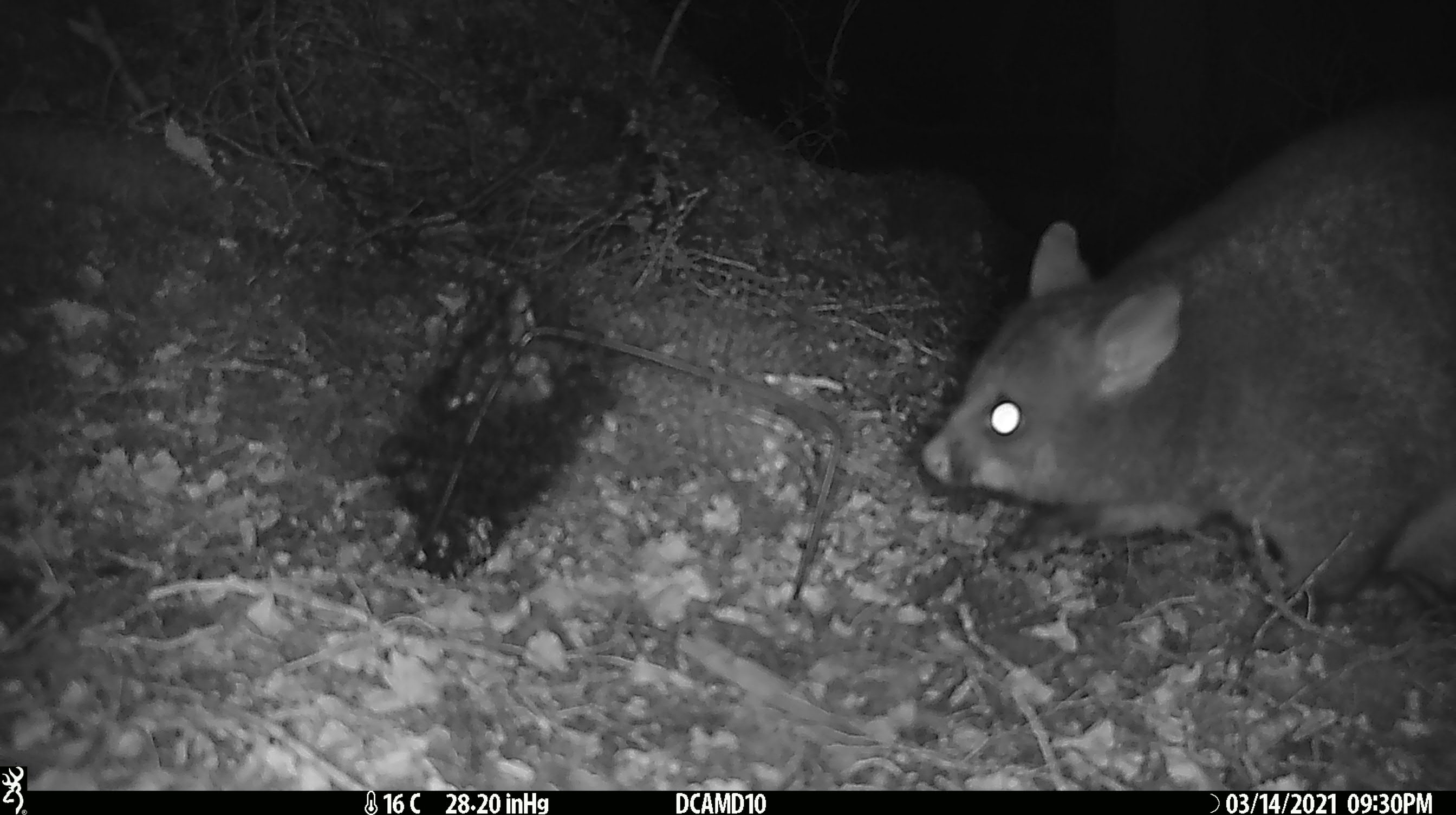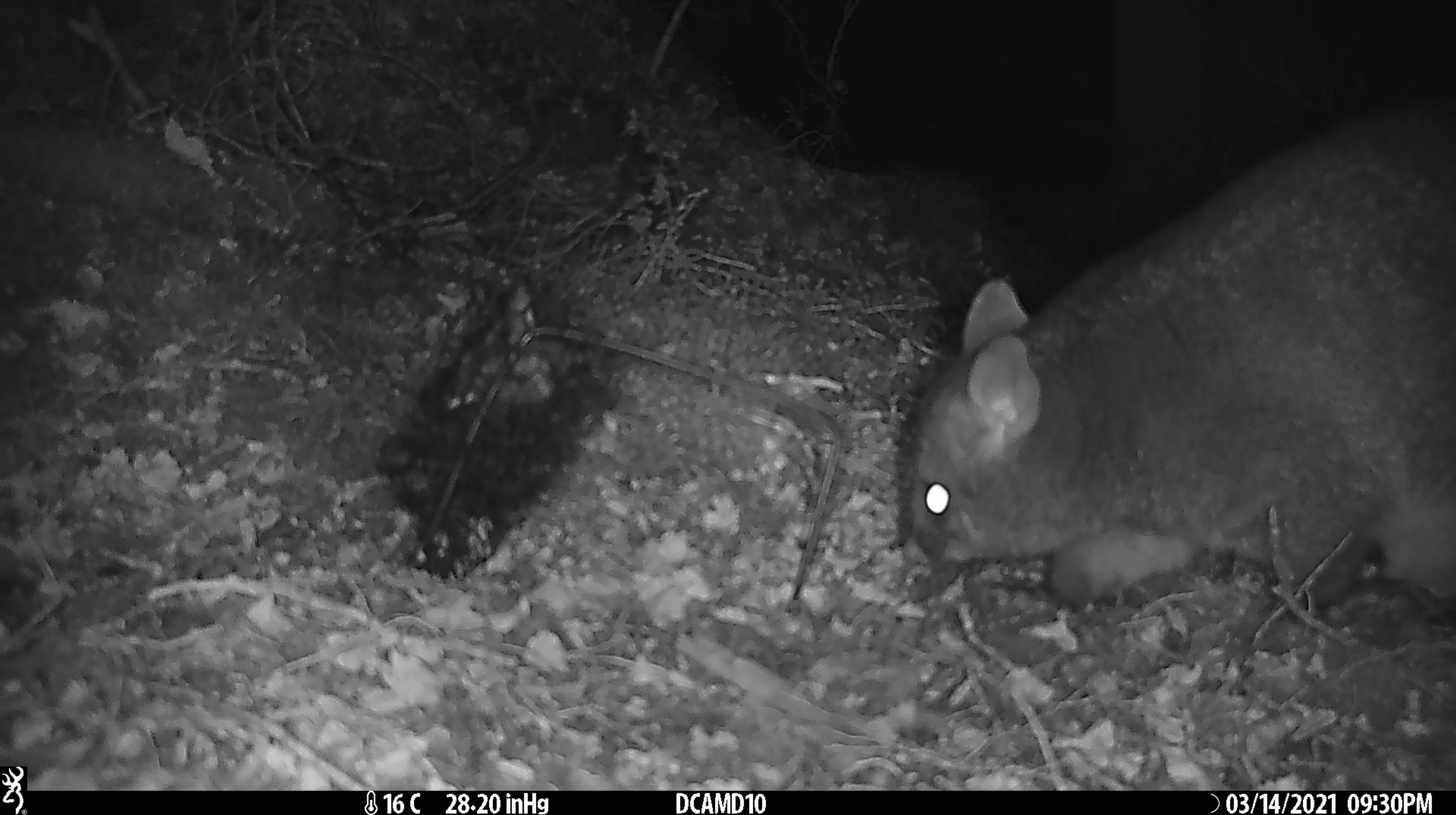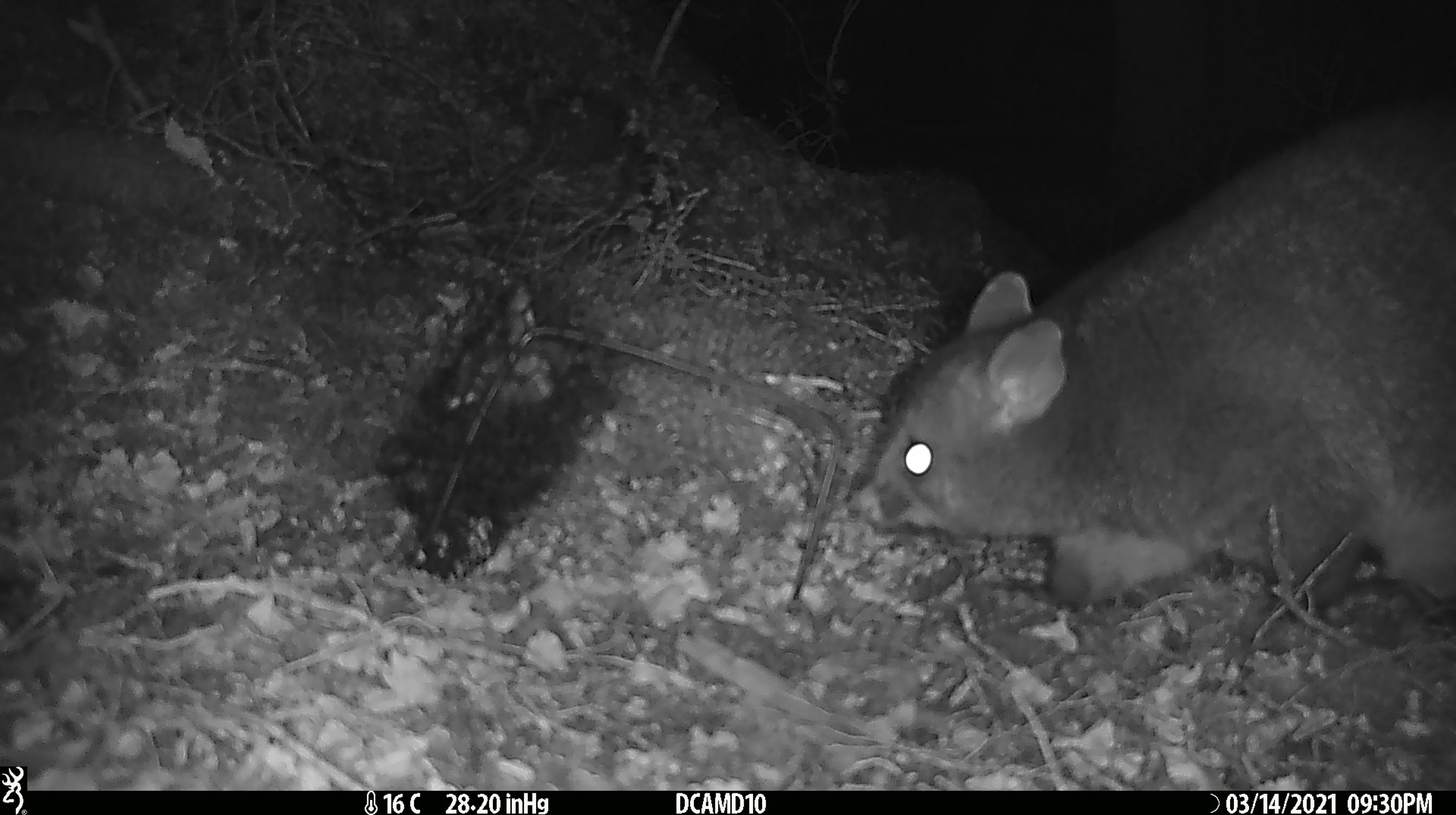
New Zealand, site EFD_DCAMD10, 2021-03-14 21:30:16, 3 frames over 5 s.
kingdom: Animalia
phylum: Chordata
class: Mammalia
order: Diprotodontia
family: Phalangeridae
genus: Trichosurus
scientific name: Trichosurus vulpecula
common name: common brushtail possum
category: possum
Possum (common brushtail possum) (Trichosurus vulpecula).